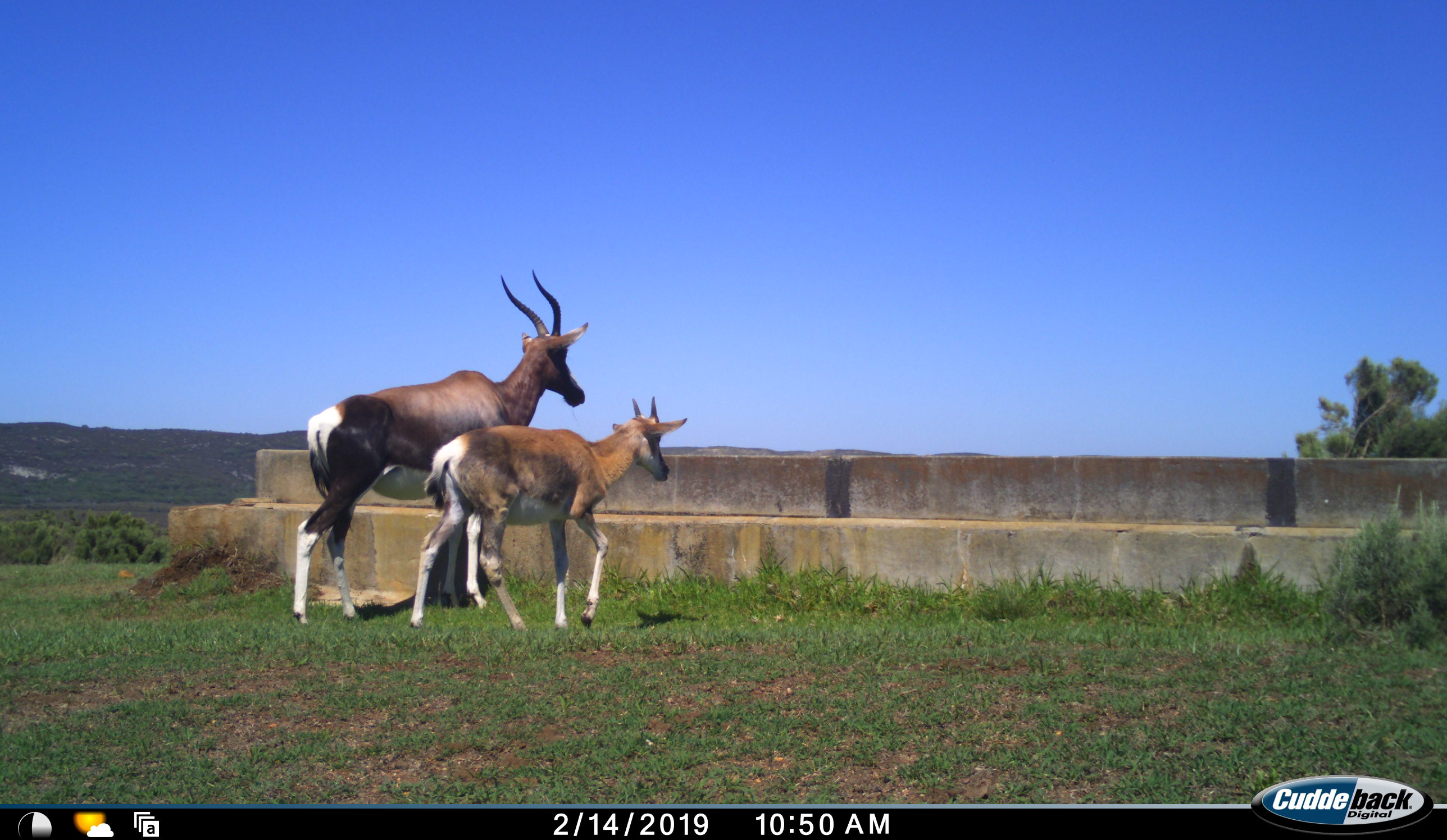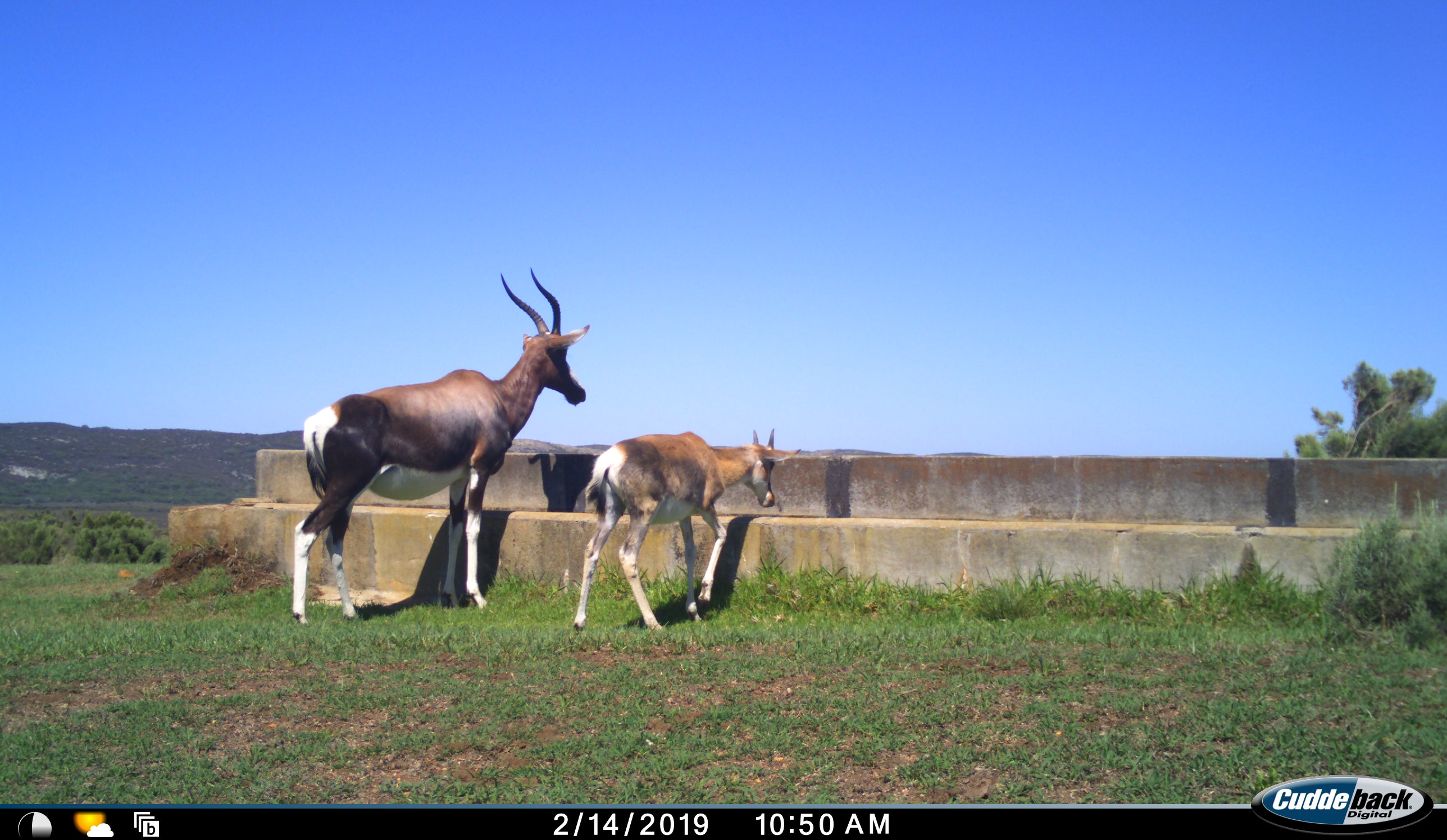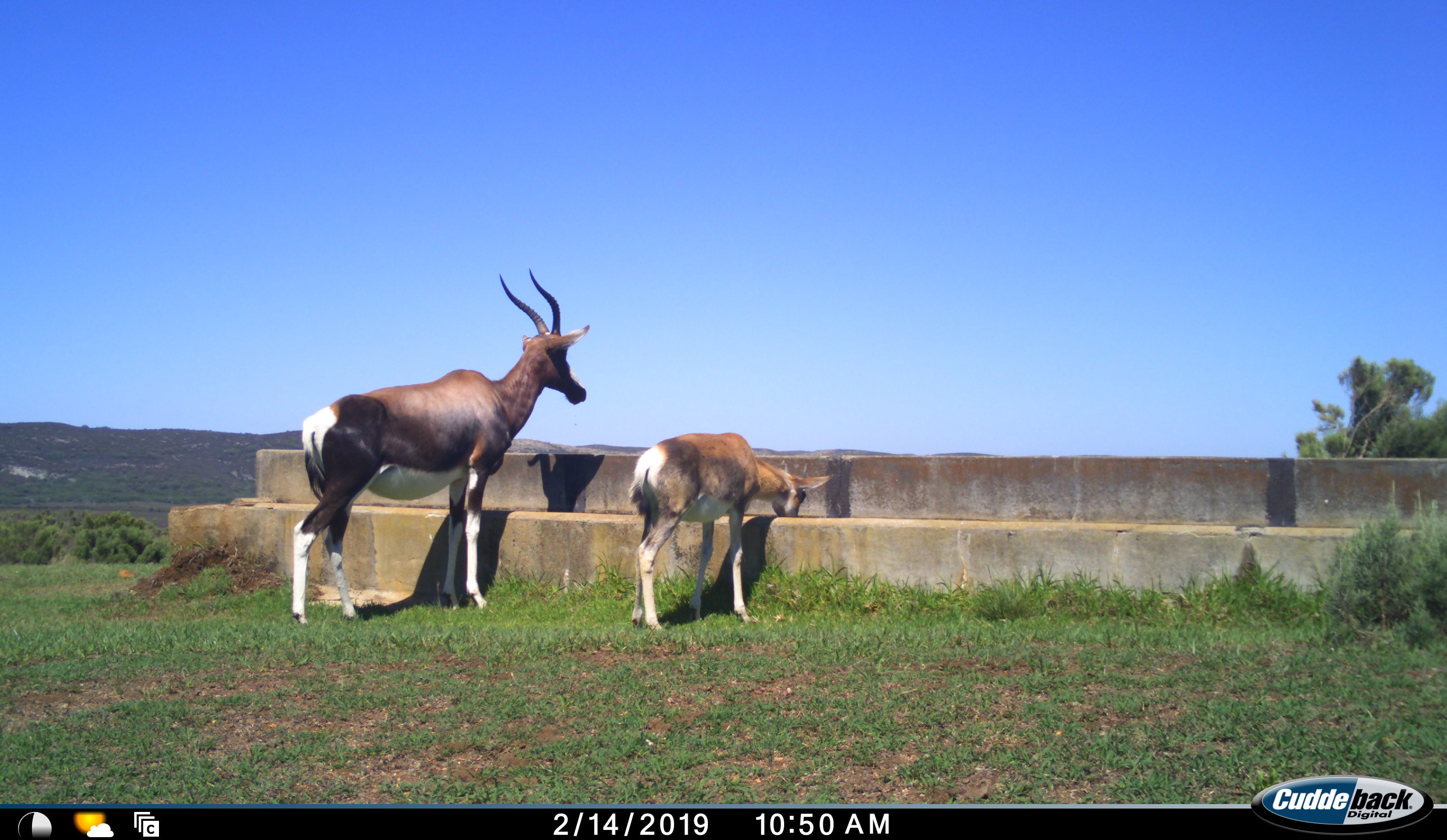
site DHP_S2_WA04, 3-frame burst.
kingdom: Animalia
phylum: Chordata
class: Mammalia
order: Artiodactyla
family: Bovidae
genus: Damaliscus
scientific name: Damaliscus pygargus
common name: bontebok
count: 2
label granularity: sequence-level